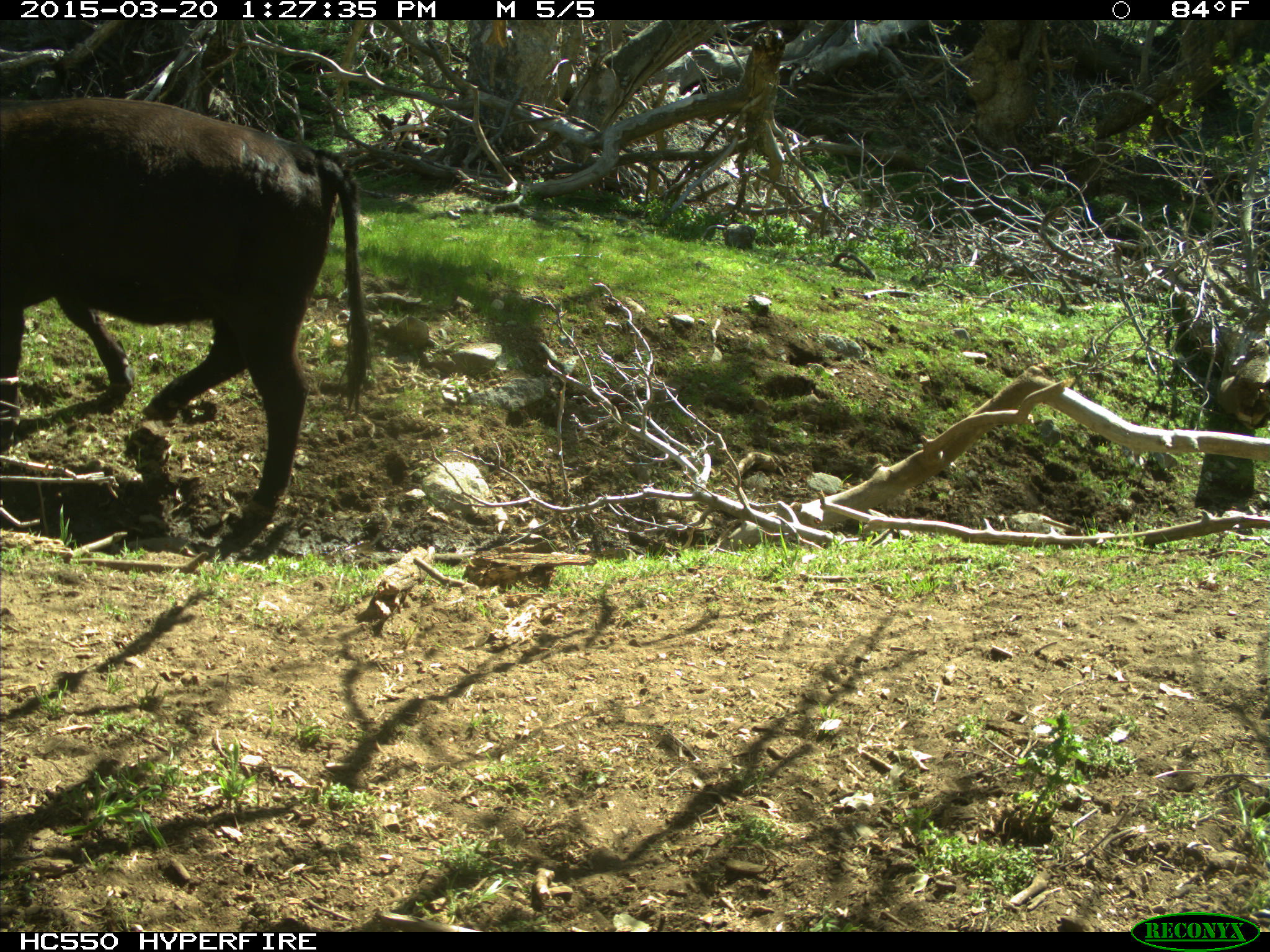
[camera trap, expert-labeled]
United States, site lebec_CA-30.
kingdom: Animalia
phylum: Chordata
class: Mammalia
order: Artiodactyla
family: Bovidae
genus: Bos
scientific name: Bos taurus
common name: domestic cow